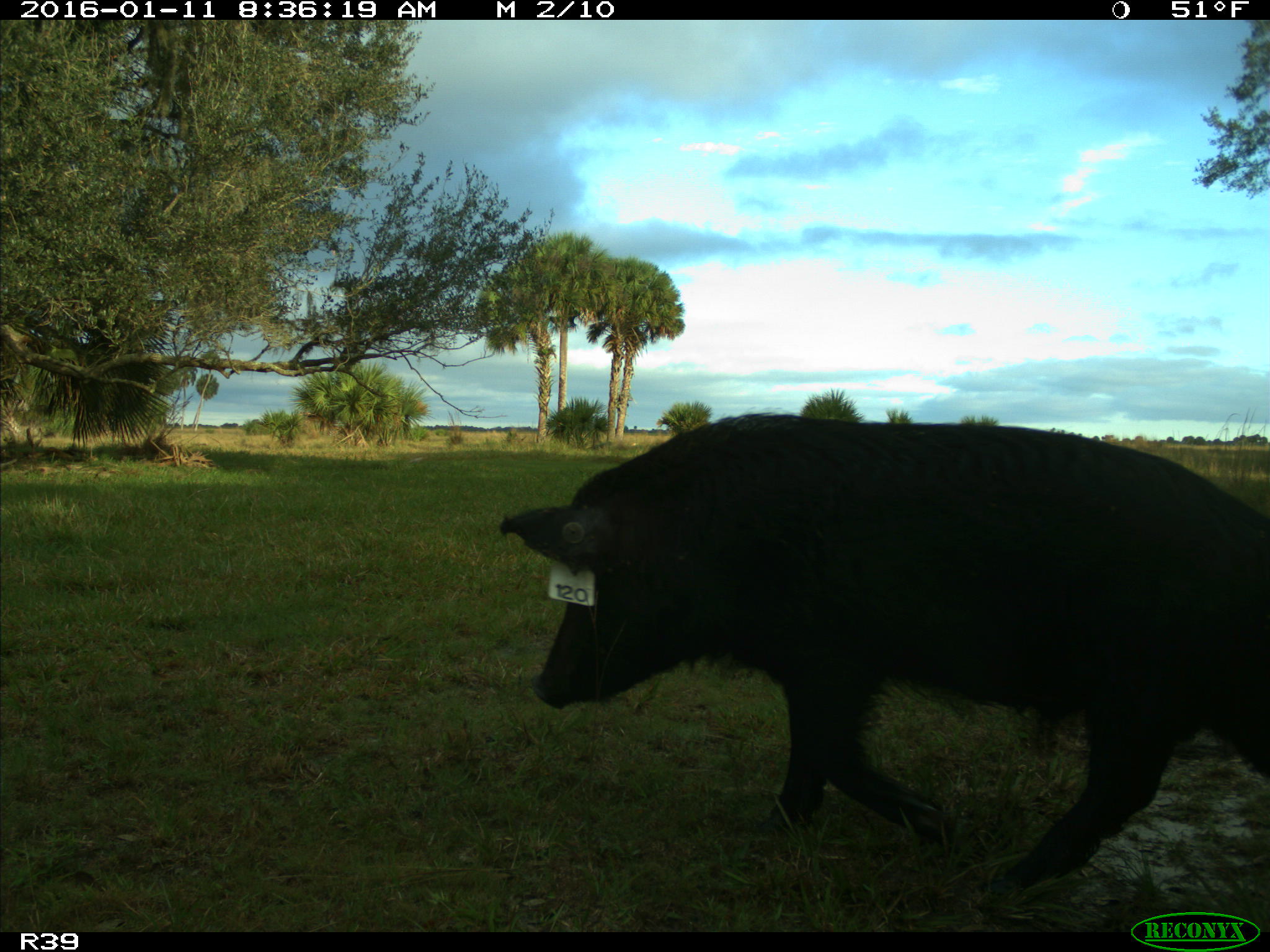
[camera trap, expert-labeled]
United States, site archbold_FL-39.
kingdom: Animalia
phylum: Chordata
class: Mammalia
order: Artiodactyla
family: Suidae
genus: Sus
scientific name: Sus scrofa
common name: wild boar